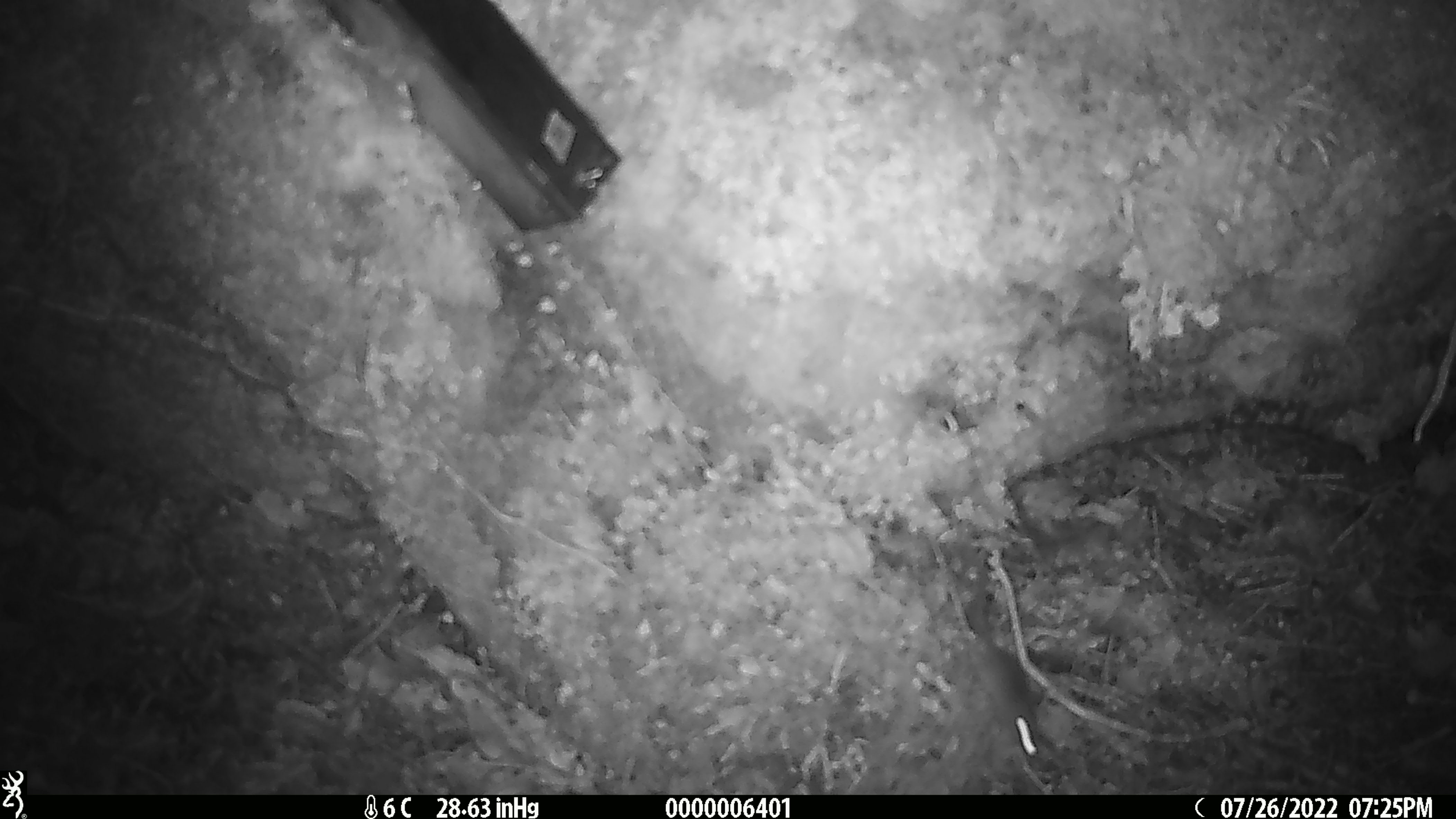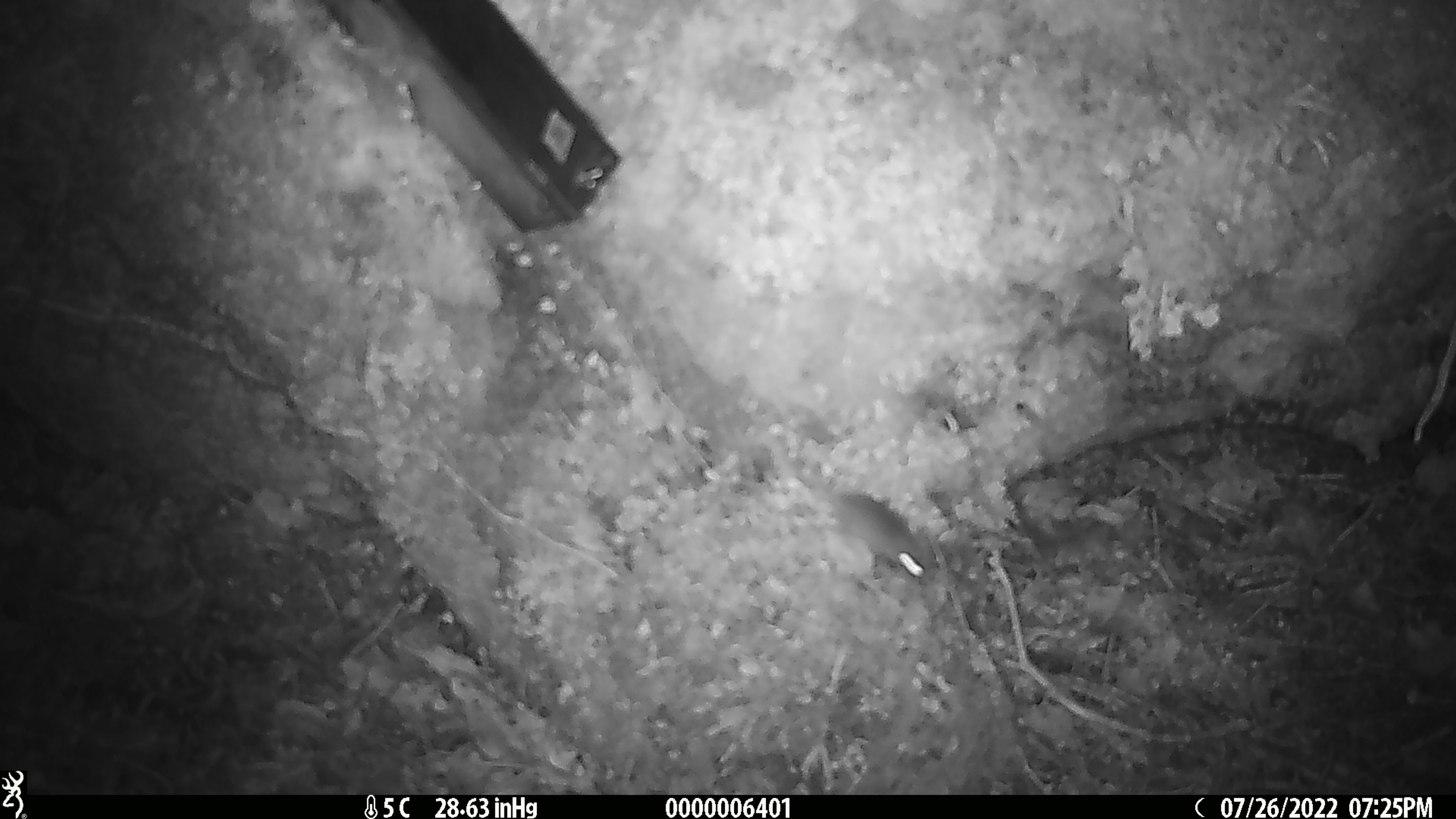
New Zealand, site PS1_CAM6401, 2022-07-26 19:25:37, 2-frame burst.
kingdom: Animalia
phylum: Chordata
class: Mammalia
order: Rodentia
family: Muridae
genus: Mus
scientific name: Mus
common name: mouse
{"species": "mouse (Mus)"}